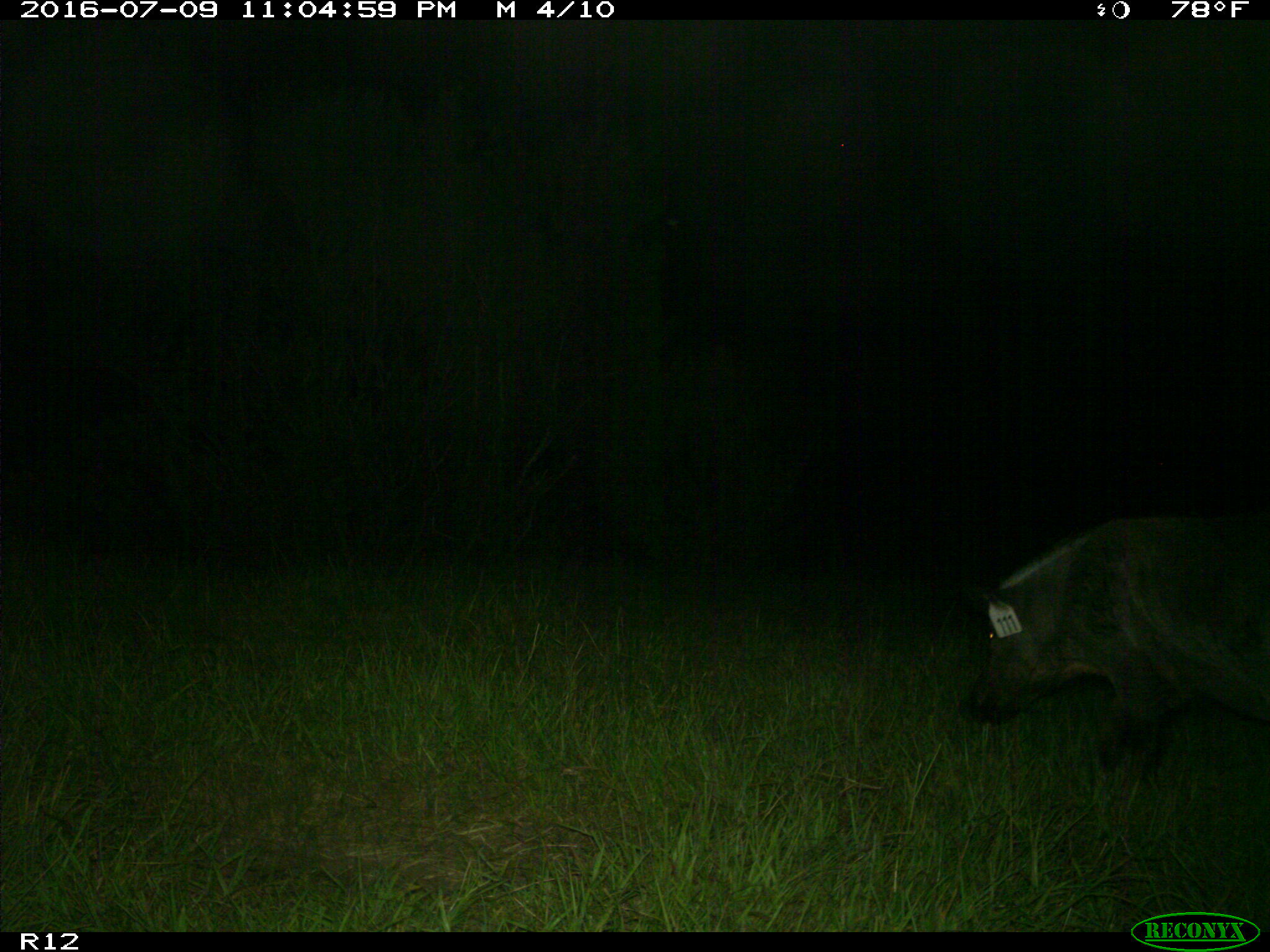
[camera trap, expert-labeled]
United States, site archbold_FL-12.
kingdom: Animalia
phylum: Chordata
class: Mammalia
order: Artiodactyla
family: Suidae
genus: Sus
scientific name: Sus scrofa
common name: wild boar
Sus scrofa (wild boar).